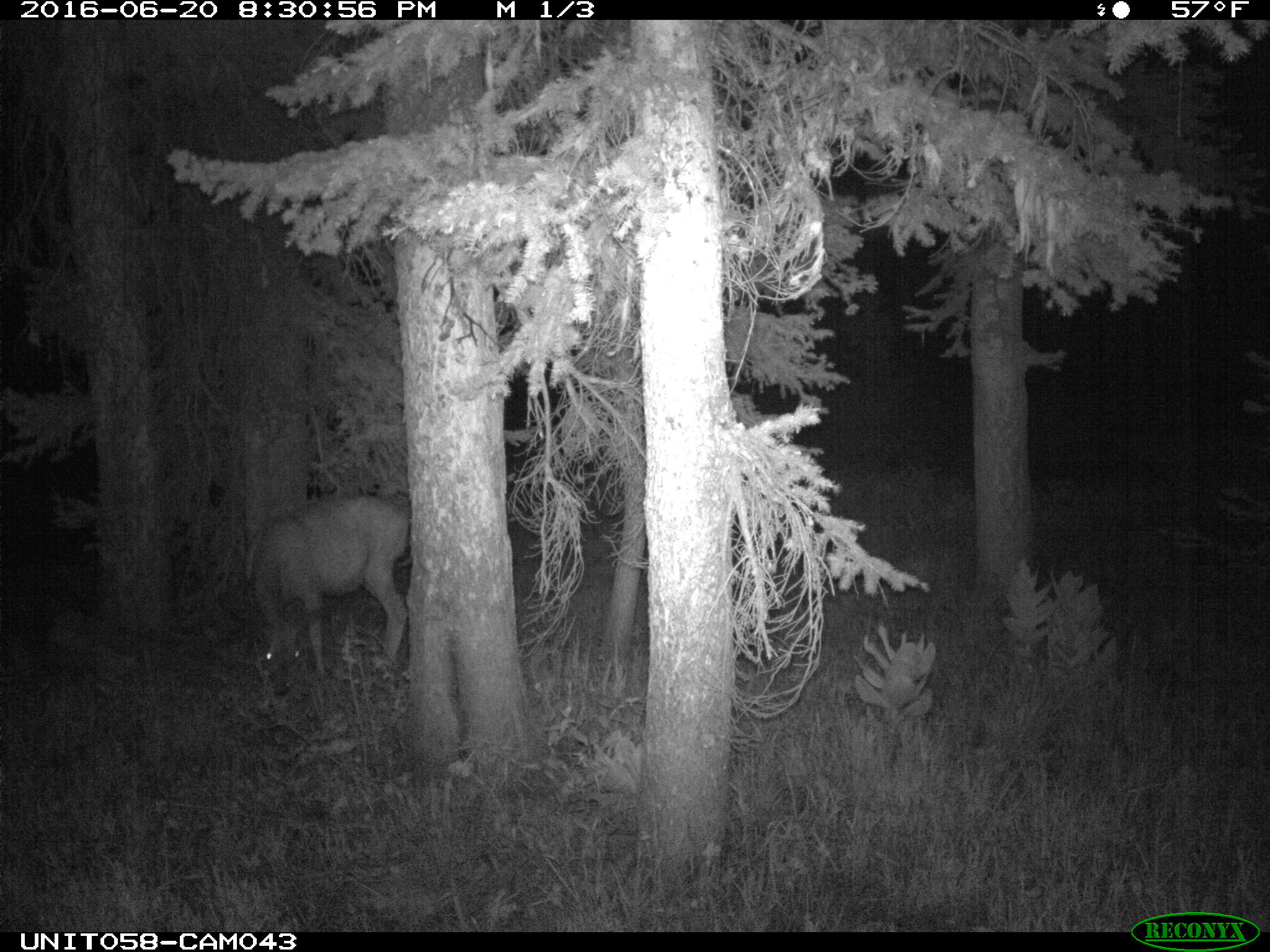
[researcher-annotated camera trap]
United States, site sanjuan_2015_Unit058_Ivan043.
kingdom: Animalia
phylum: Chordata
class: Mammalia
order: Artiodactyla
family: Cervidae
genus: Odocoileus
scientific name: Odocoileus hemionus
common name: mule deer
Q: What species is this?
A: Odocoileus hemionus (mule deer).